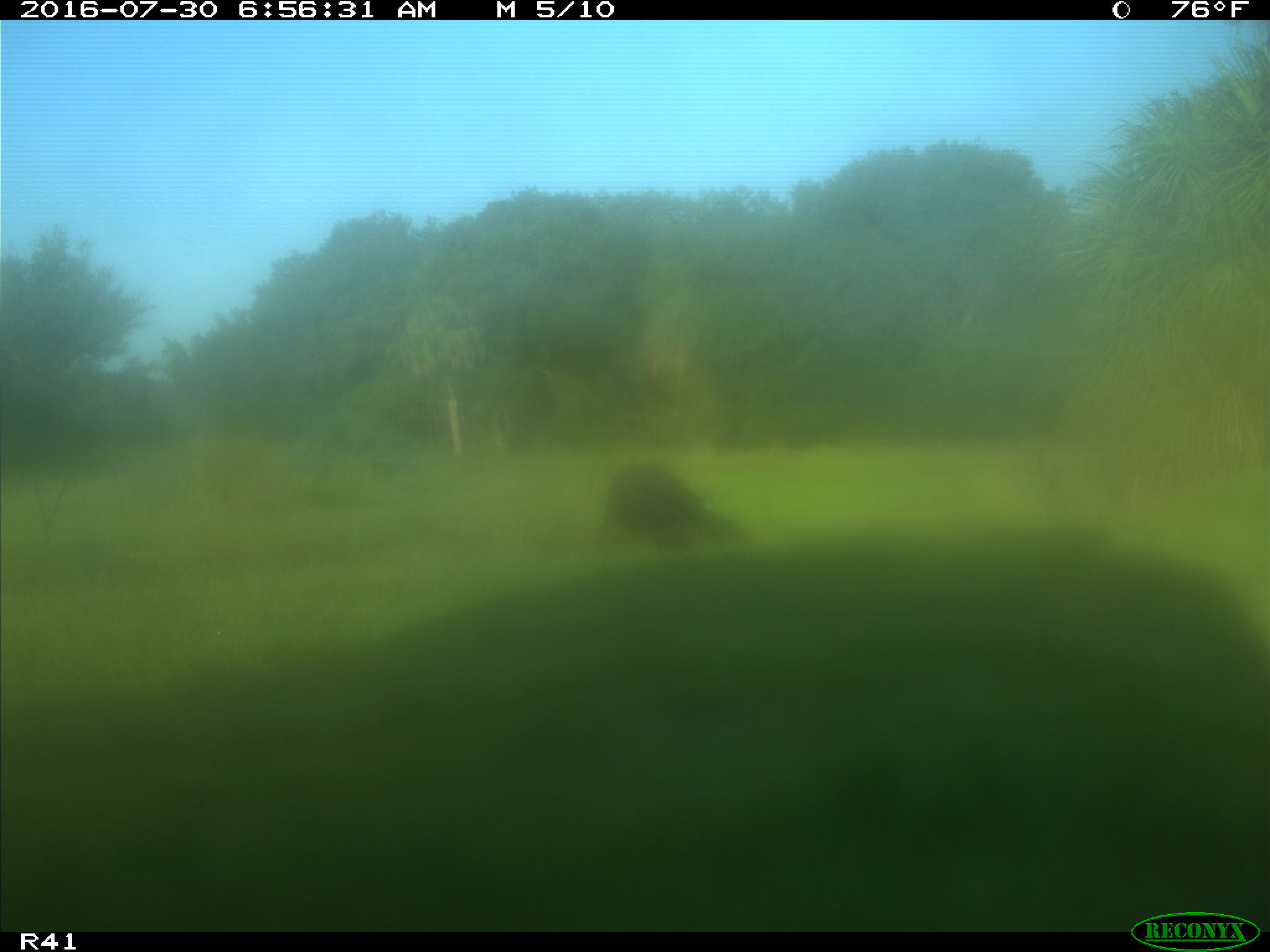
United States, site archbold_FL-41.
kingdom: Animalia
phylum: Chordata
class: Mammalia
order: Artiodactyla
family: Bovidae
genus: Bos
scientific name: Bos taurus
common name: domestic cow